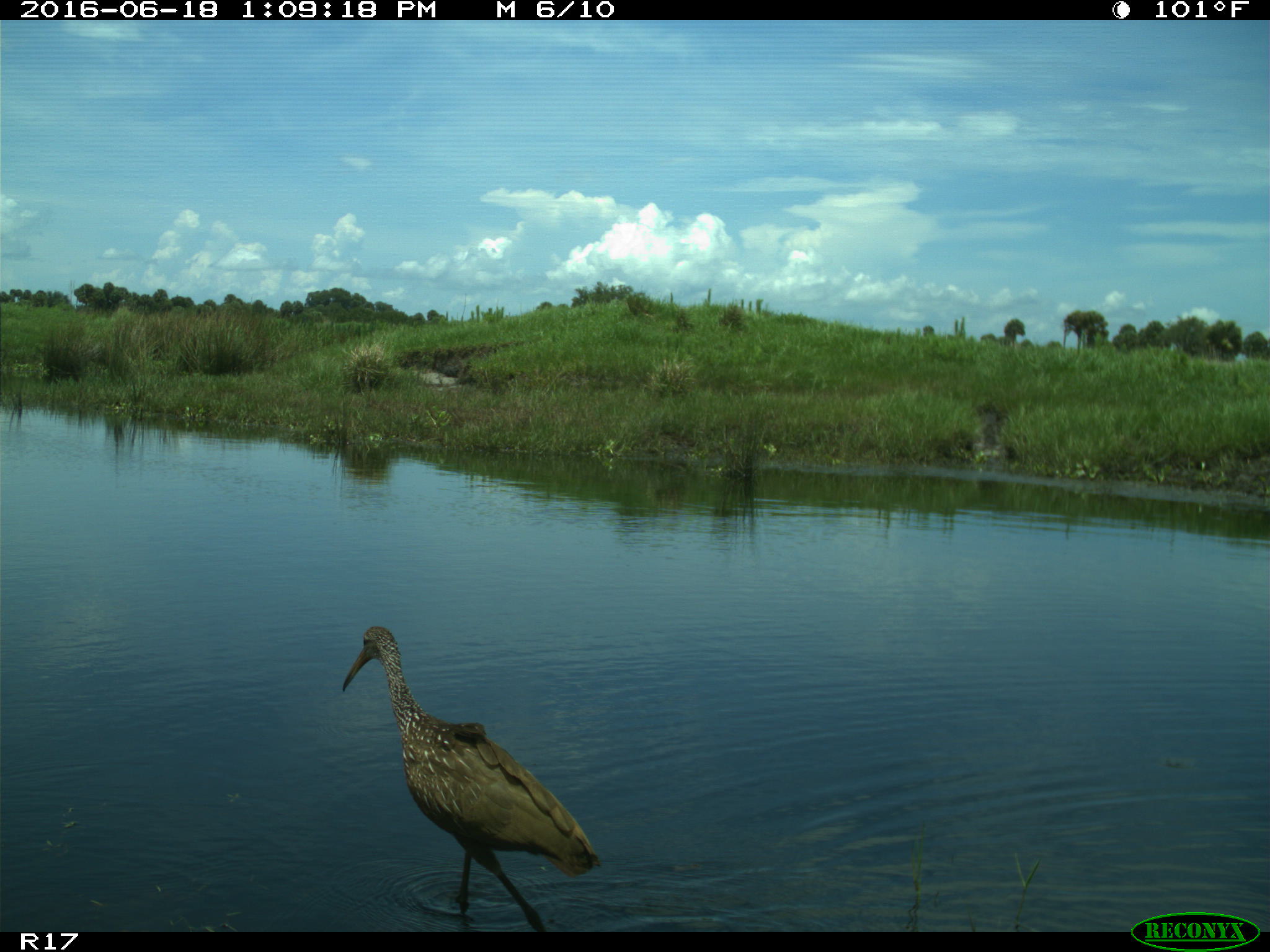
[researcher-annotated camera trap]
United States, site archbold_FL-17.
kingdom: Animalia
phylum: Chordata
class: Aves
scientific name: Aves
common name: birds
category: unidentified bird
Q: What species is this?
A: Unidentified bird (birds) (Aves).